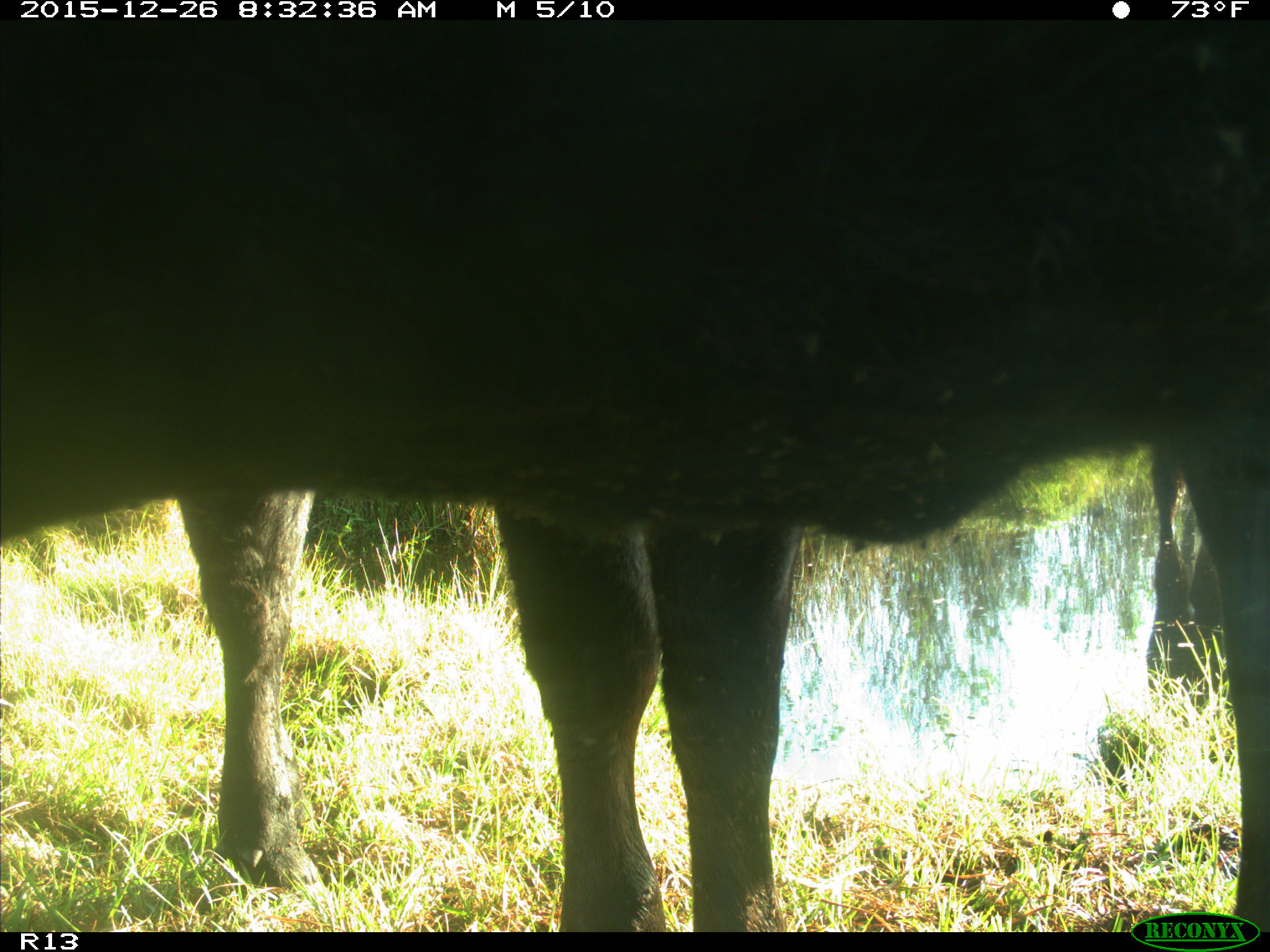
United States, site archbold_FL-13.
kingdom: Animalia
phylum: Chordata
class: Mammalia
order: Artiodactyla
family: Bovidae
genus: Bos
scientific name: Bos taurus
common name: domestic cow